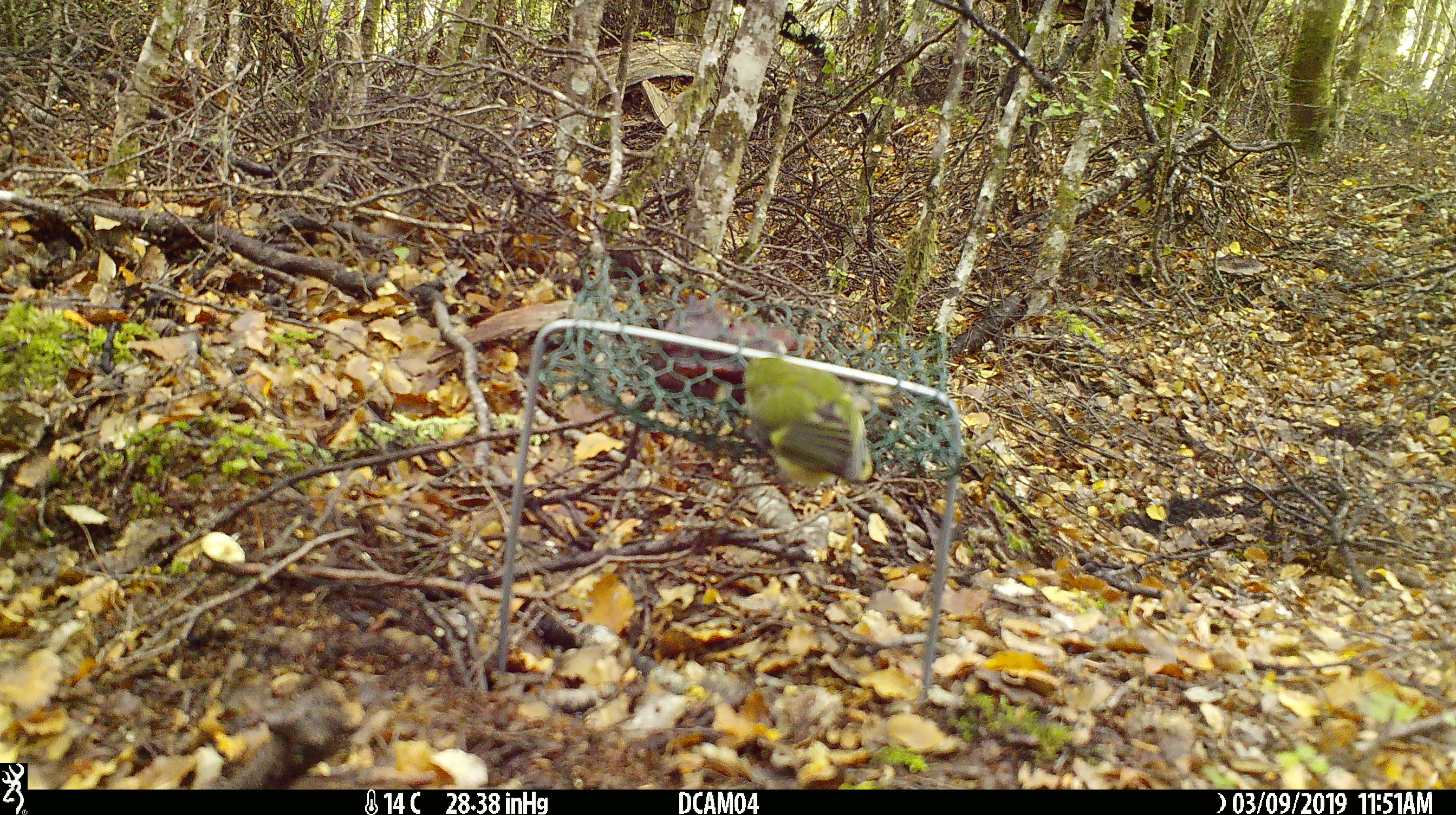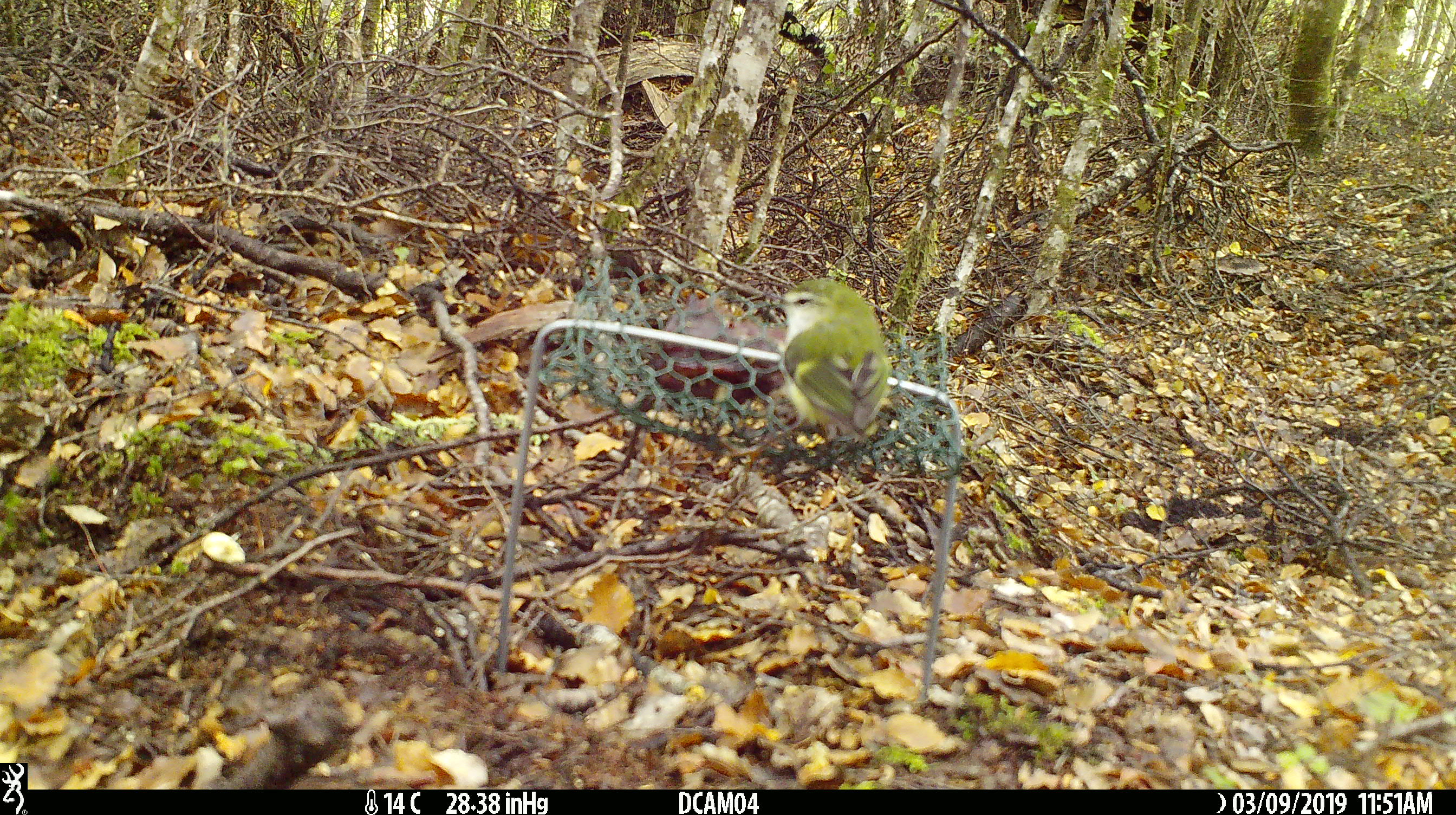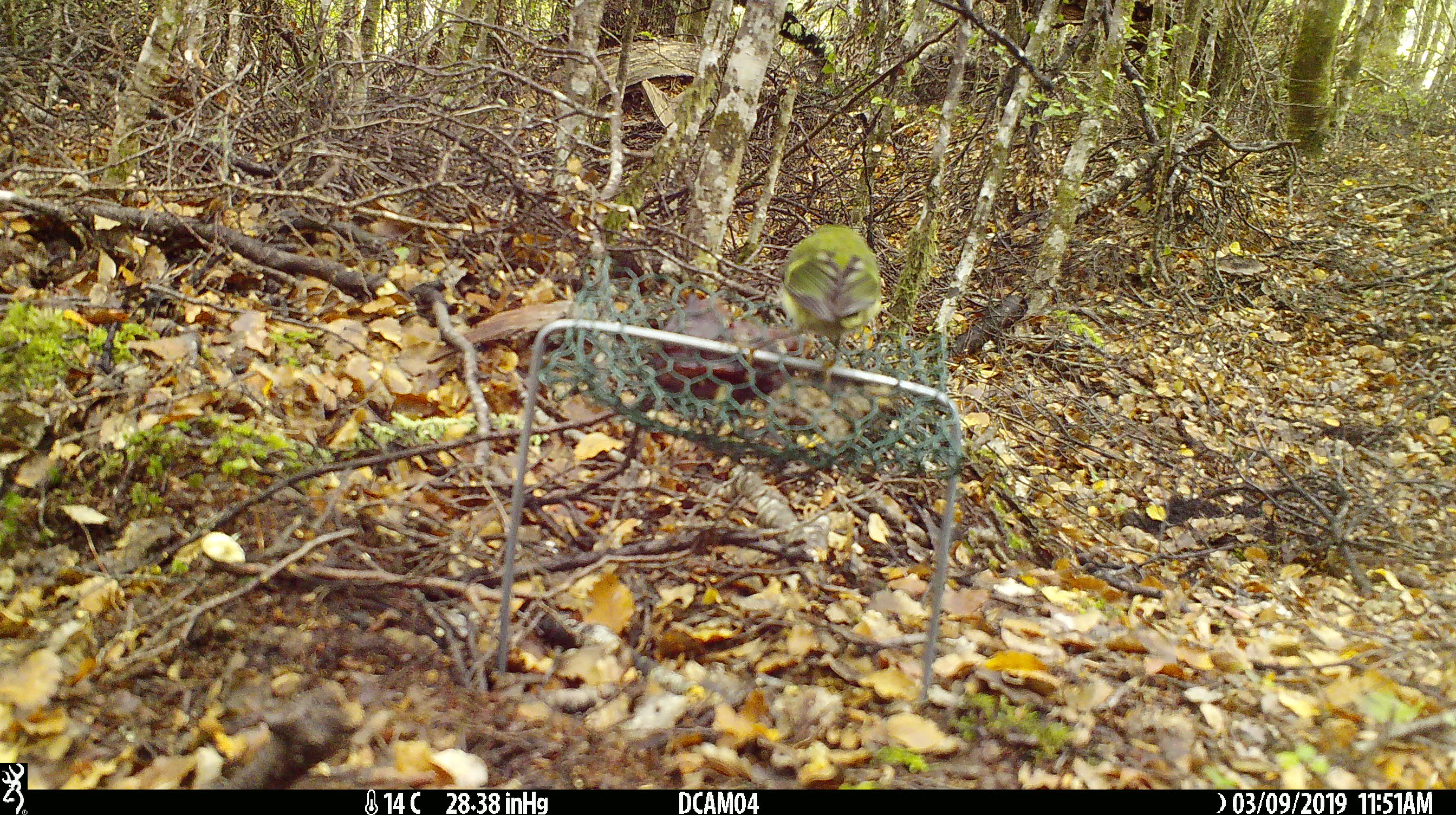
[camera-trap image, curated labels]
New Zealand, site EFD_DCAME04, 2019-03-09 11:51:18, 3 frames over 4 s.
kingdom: Animalia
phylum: Chordata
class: Aves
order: Passeriformes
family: Acanthisittidae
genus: Acanthisitta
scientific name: Acanthisitta chloris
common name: rifleman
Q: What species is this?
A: Rifleman (Acanthisitta chloris).